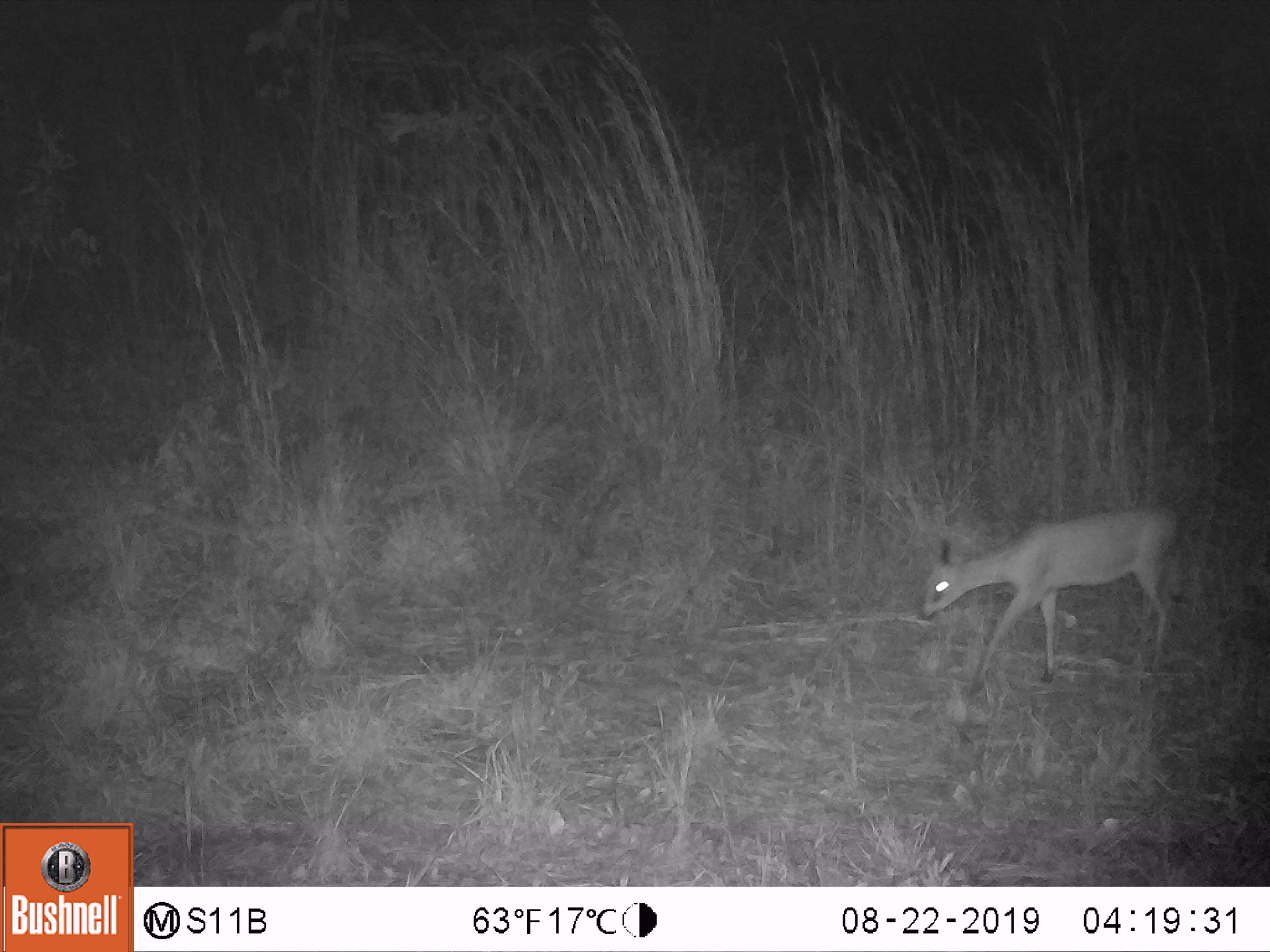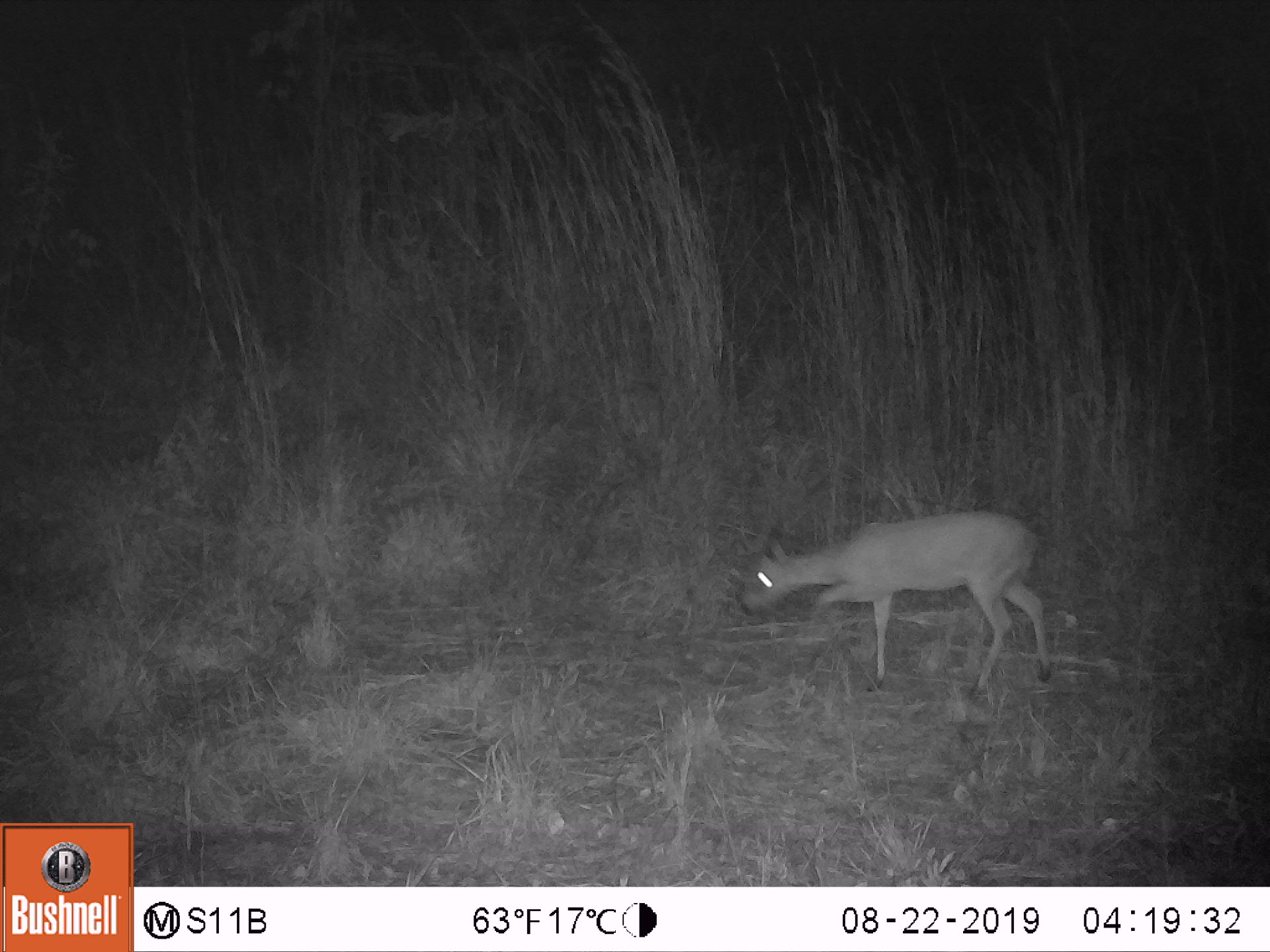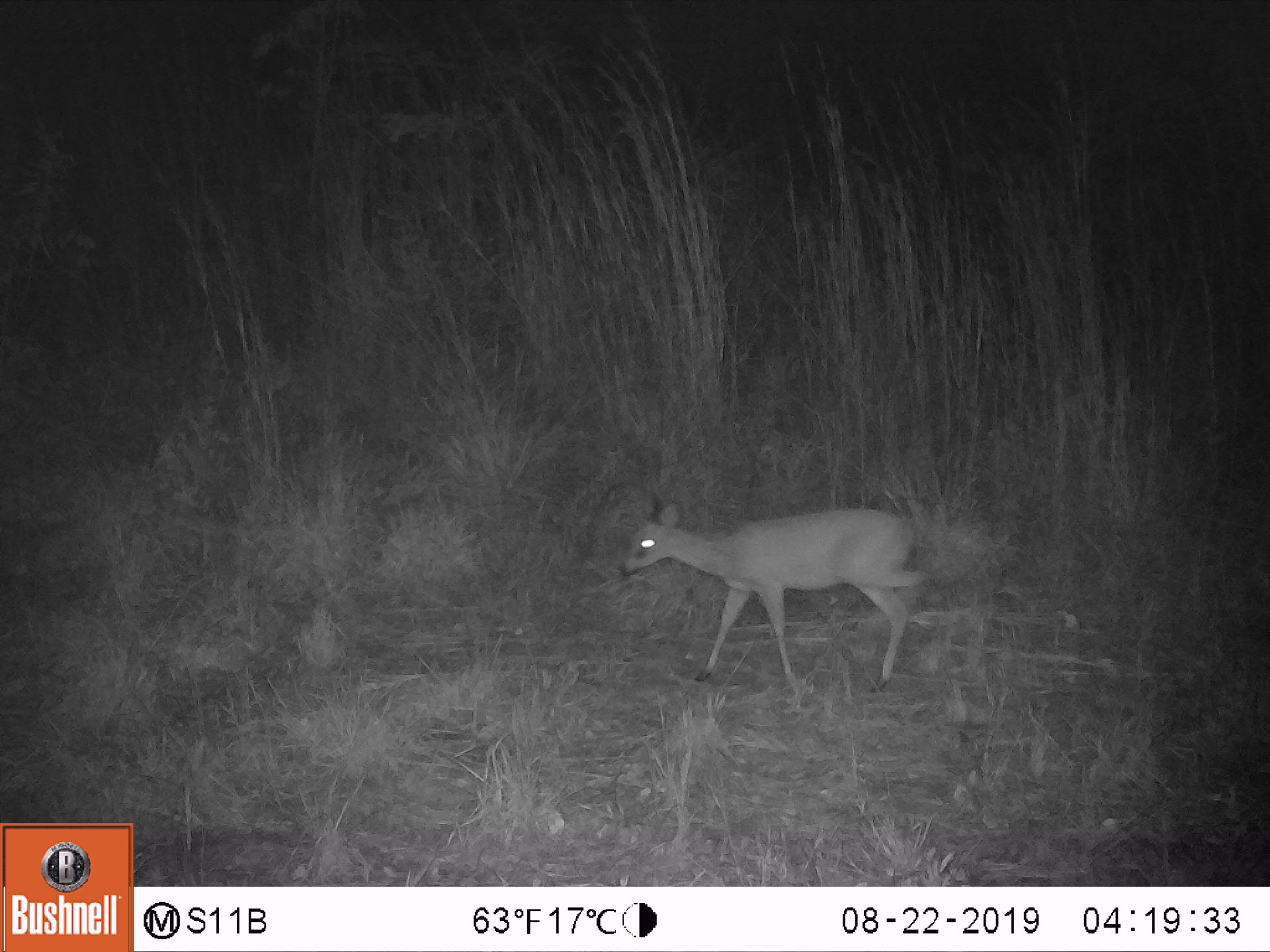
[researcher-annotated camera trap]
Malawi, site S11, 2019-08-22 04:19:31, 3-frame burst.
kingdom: Animalia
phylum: Chordata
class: Mammalia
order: Artiodactyla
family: Bovidae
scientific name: Antilopinae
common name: small antelope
Small antelope (Antilopinae), count 1.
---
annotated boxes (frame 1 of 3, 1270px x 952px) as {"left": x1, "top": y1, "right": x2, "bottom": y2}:
small antelope: {"left": 904, "top": 500, "right": 1190, "bottom": 702}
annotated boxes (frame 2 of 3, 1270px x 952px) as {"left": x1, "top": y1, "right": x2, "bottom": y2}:
small antelope: {"left": 725, "top": 502, "right": 1059, "bottom": 706}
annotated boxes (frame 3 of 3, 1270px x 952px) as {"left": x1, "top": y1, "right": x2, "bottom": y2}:
small antelope: {"left": 609, "top": 480, "right": 935, "bottom": 696}